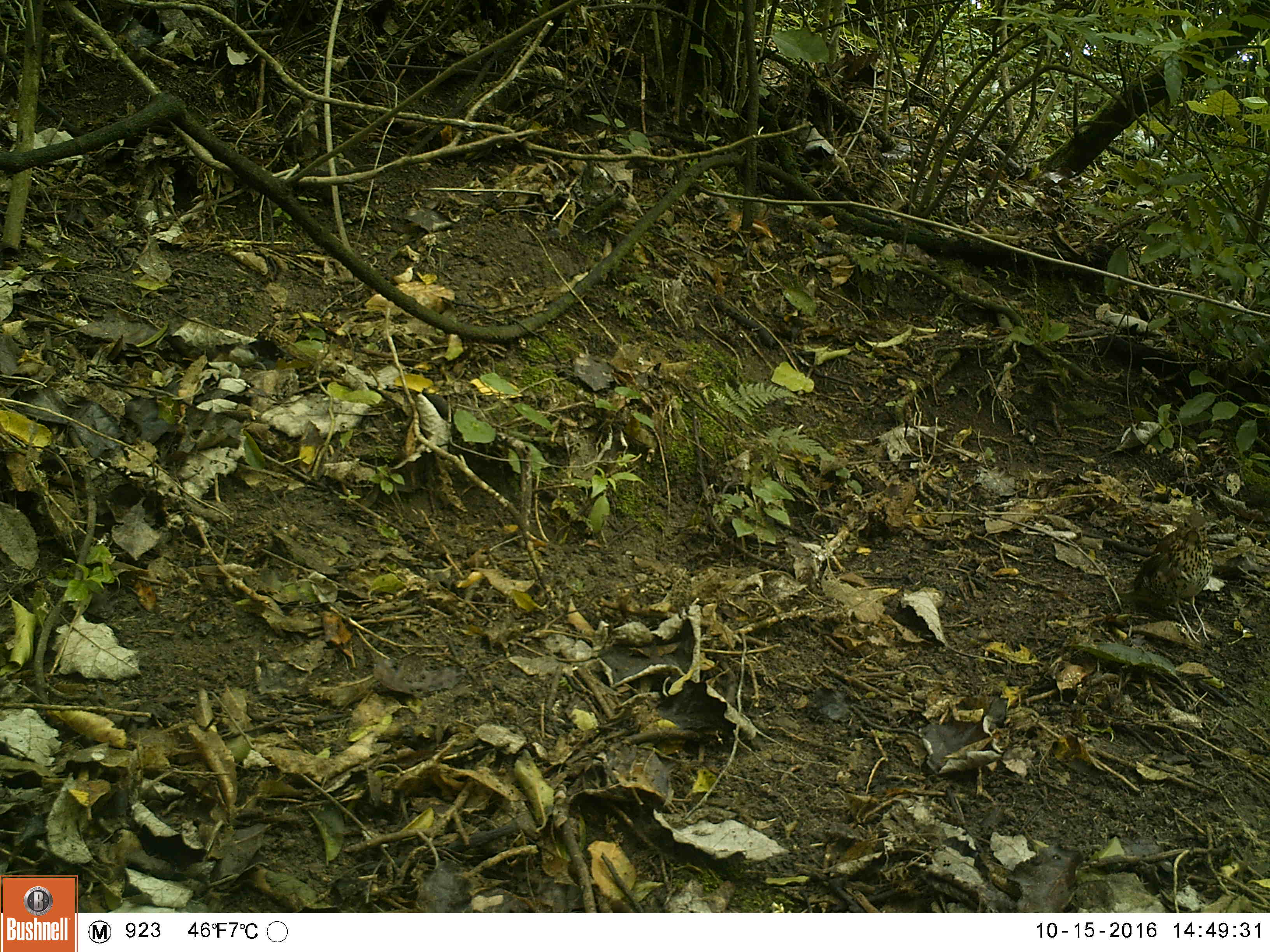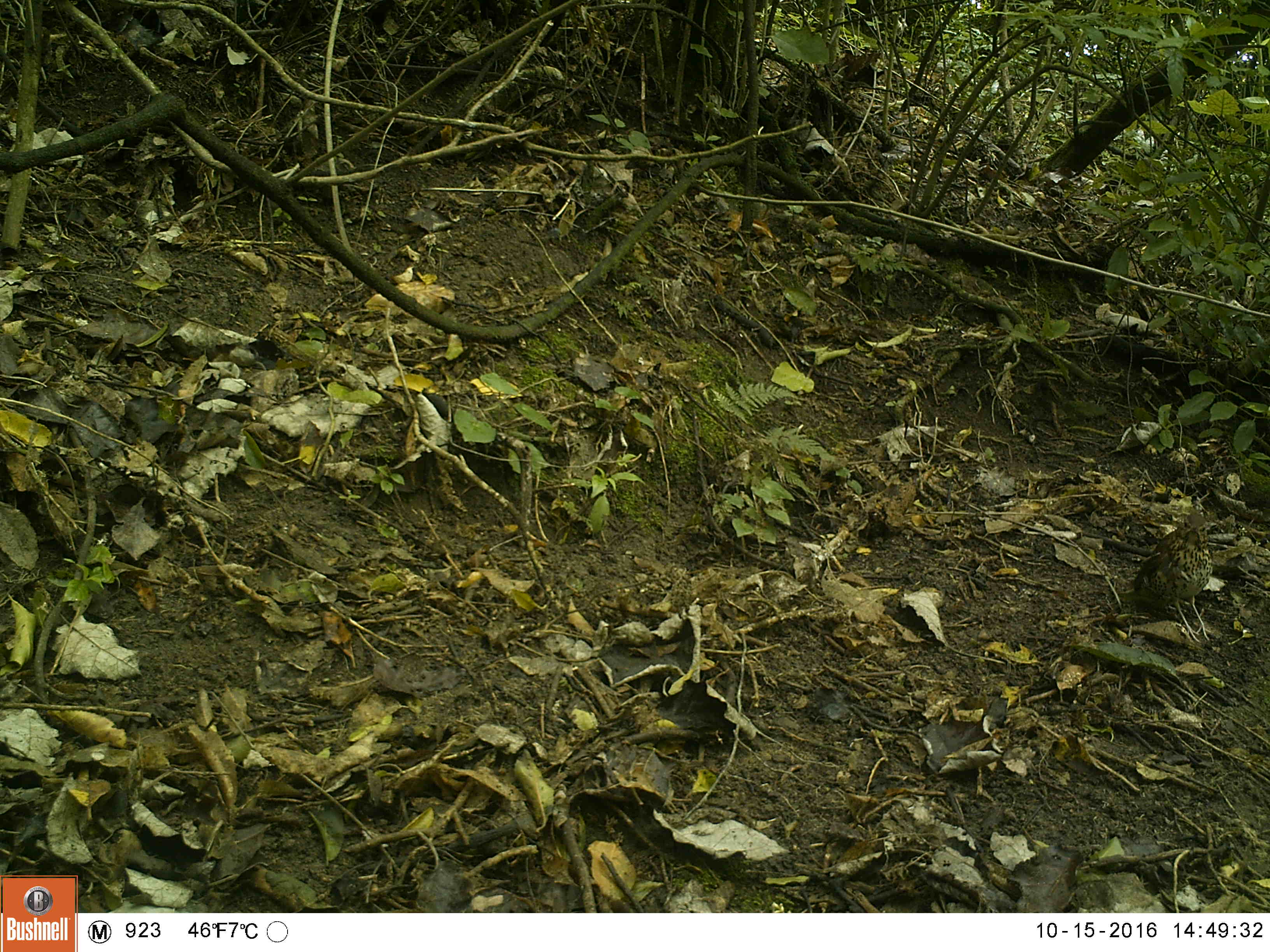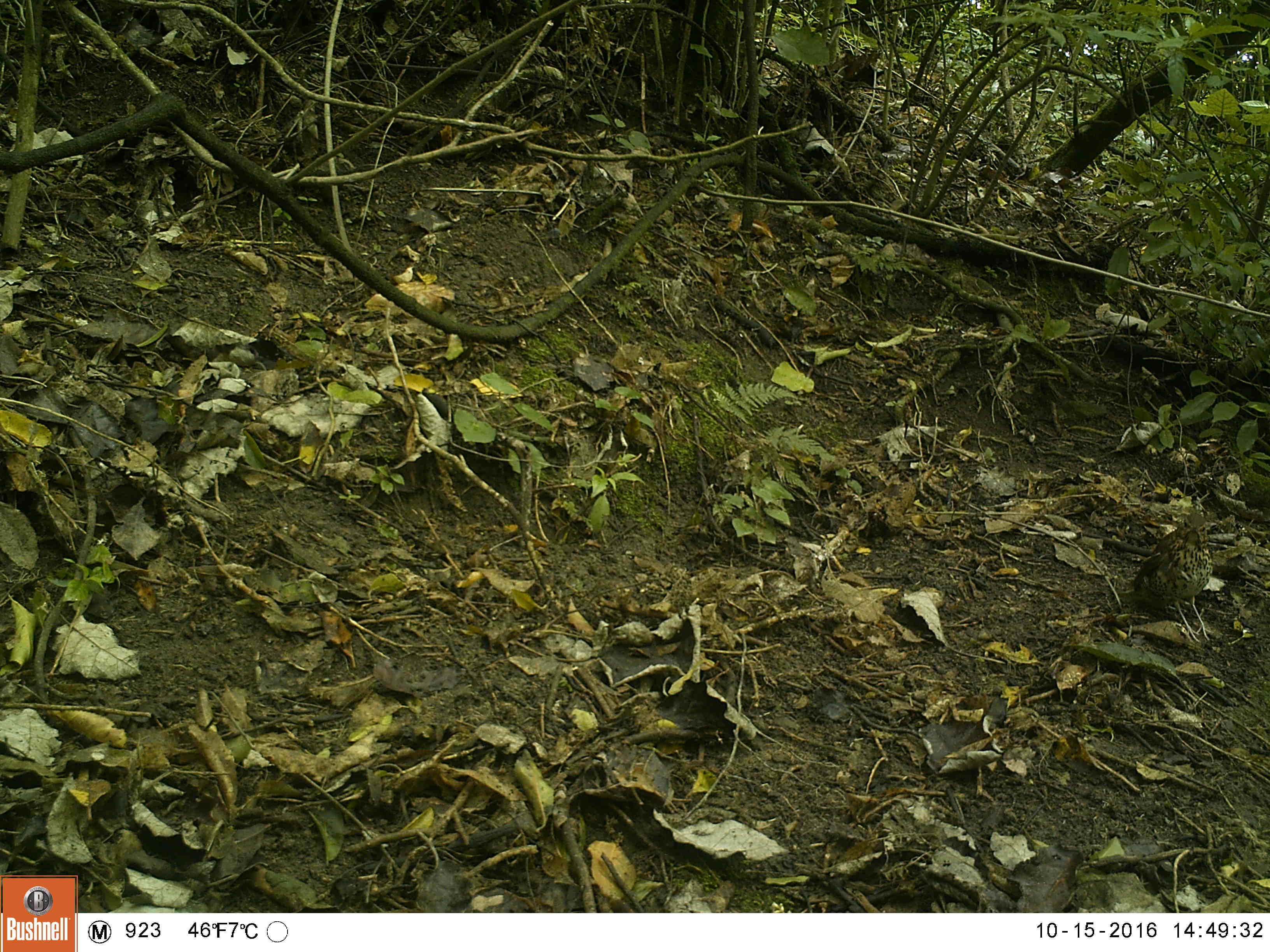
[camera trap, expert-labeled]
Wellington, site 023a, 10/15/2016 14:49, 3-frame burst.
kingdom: Animalia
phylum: Chordata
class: Aves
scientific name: Aves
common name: bird